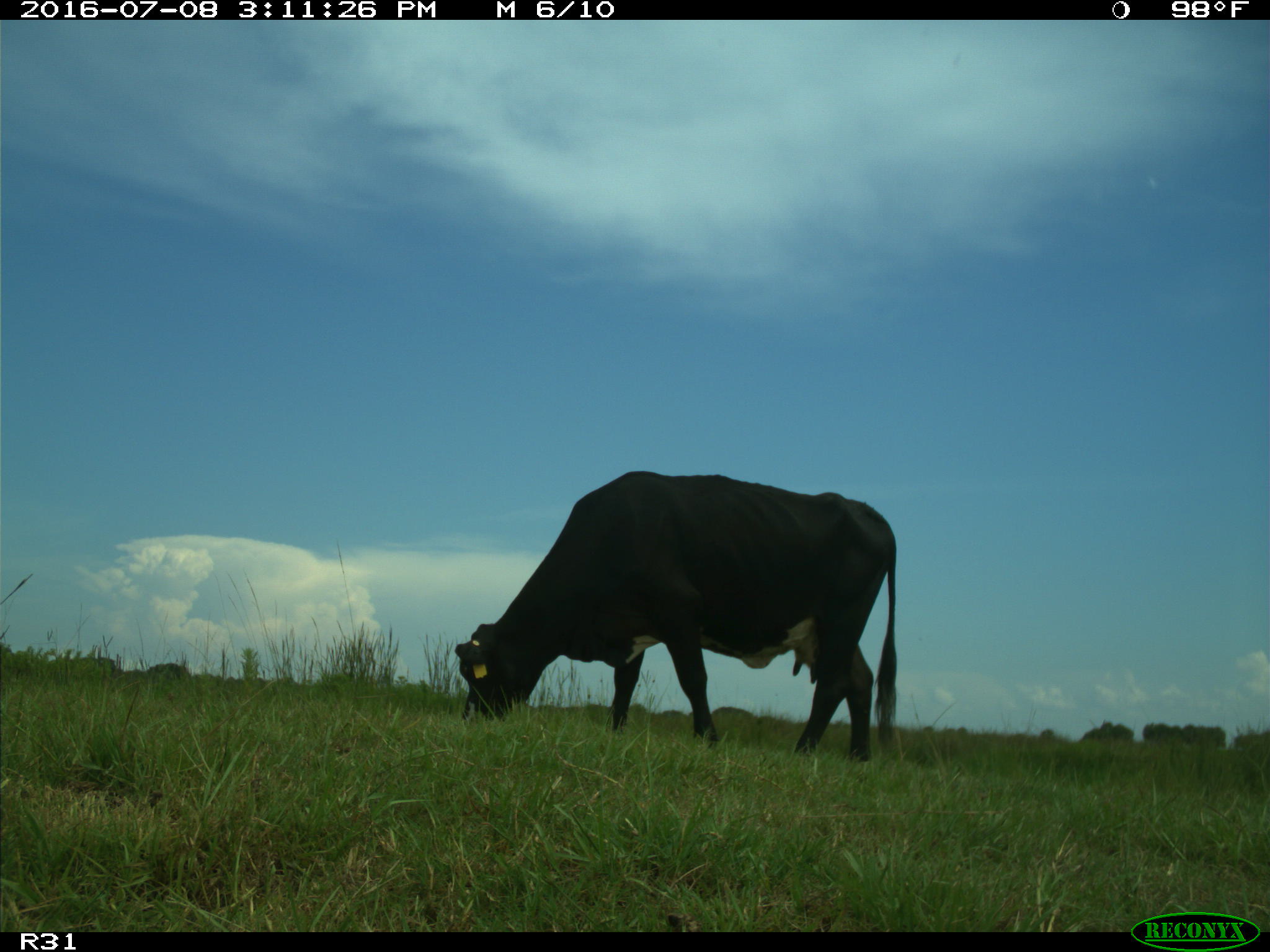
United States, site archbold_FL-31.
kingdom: Animalia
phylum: Chordata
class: Mammalia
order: Artiodactyla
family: Bovidae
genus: Bos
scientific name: Bos taurus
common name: domestic cow